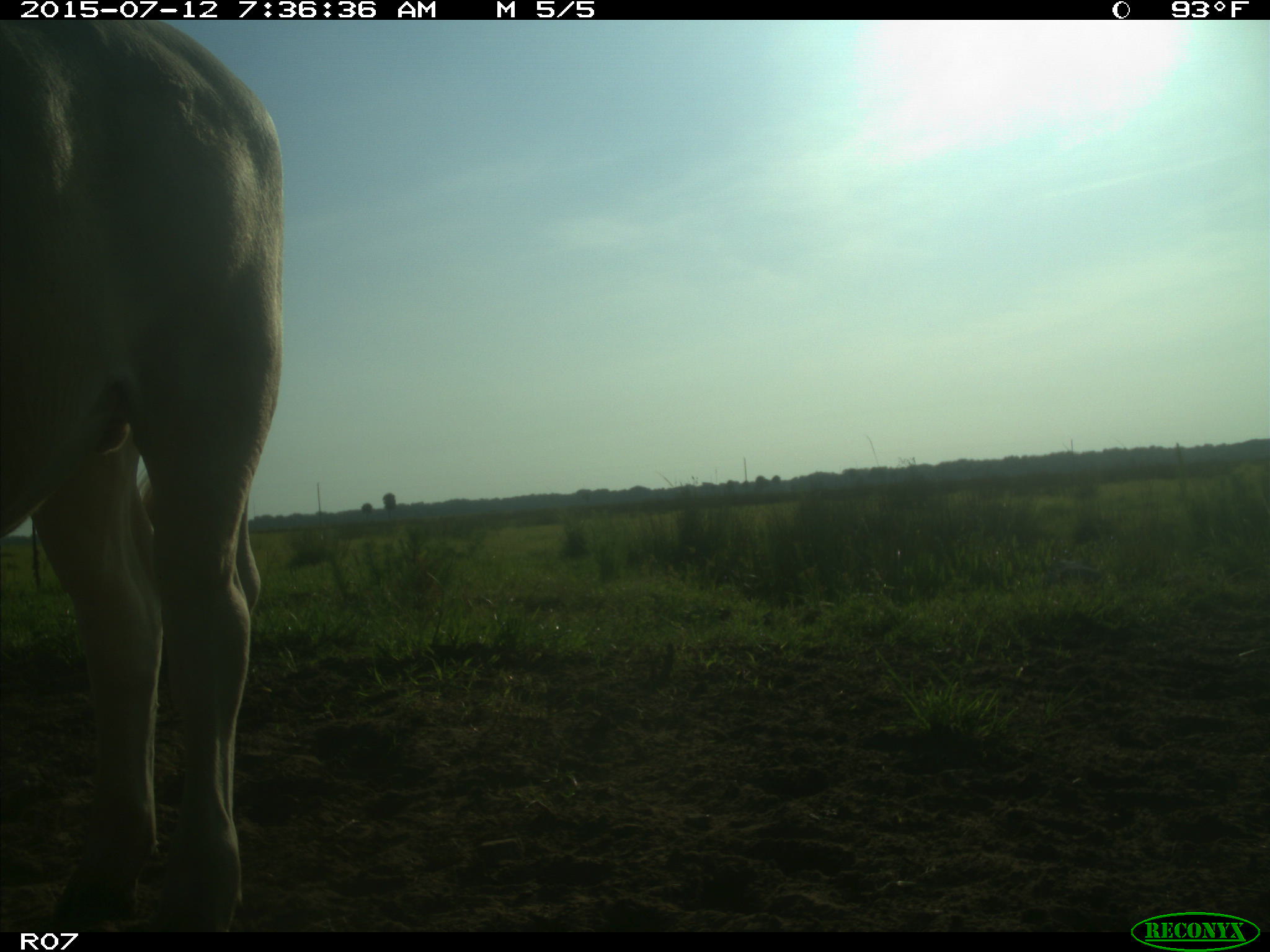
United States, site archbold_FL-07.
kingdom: Animalia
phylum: Chordata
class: Mammalia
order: Artiodactyla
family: Bovidae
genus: Bos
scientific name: Bos taurus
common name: domestic cow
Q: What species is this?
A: Bos taurus (domestic cow).